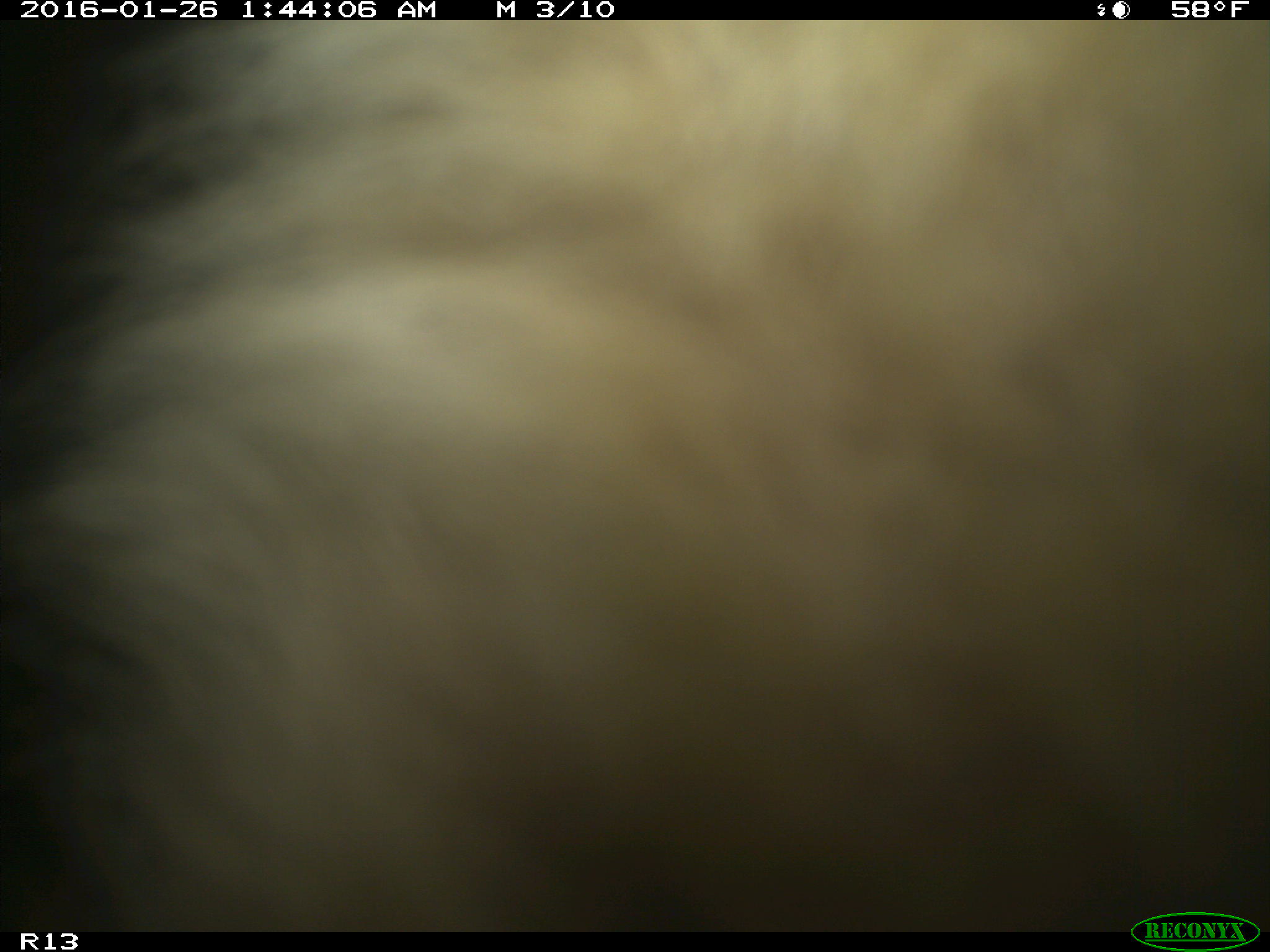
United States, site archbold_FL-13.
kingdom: Animalia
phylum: Chordata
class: Mammalia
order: Artiodactyla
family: Bovidae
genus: Bos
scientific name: Bos taurus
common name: domestic cow